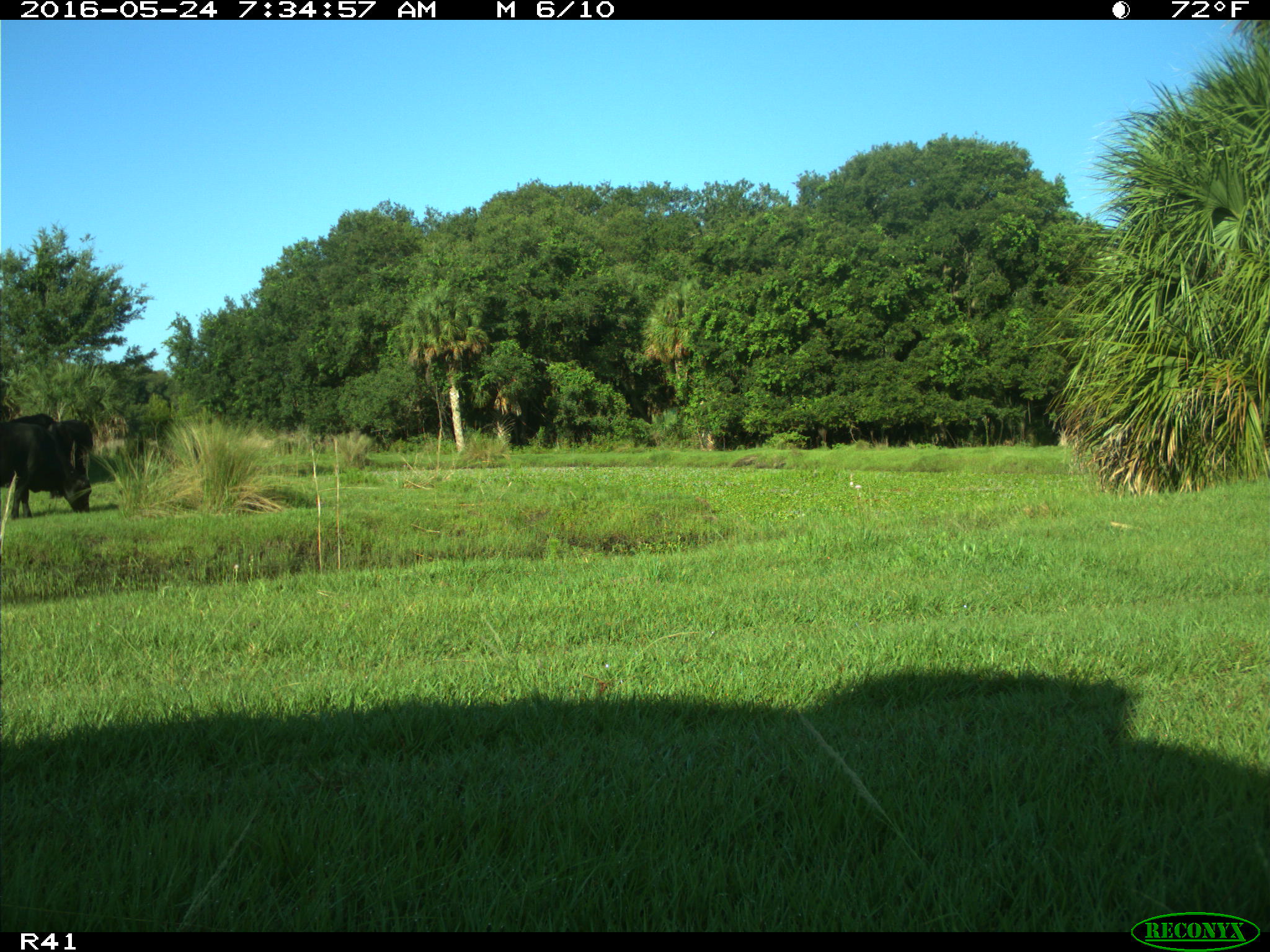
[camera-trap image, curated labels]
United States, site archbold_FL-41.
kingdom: Animalia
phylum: Chordata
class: Mammalia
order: Artiodactyla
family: Bovidae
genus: Bos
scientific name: Bos taurus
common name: domestic cow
Bos taurus (domestic cow).